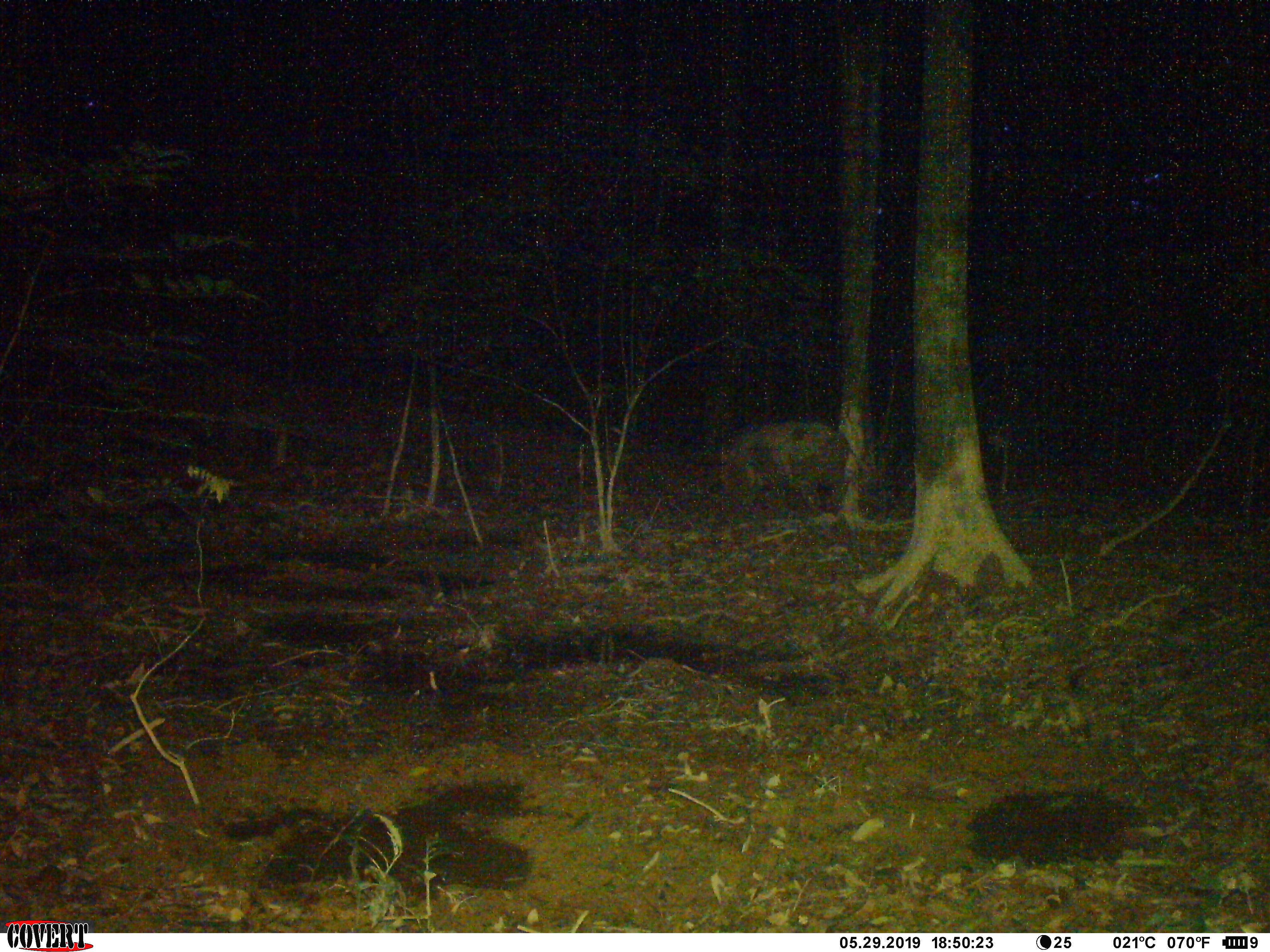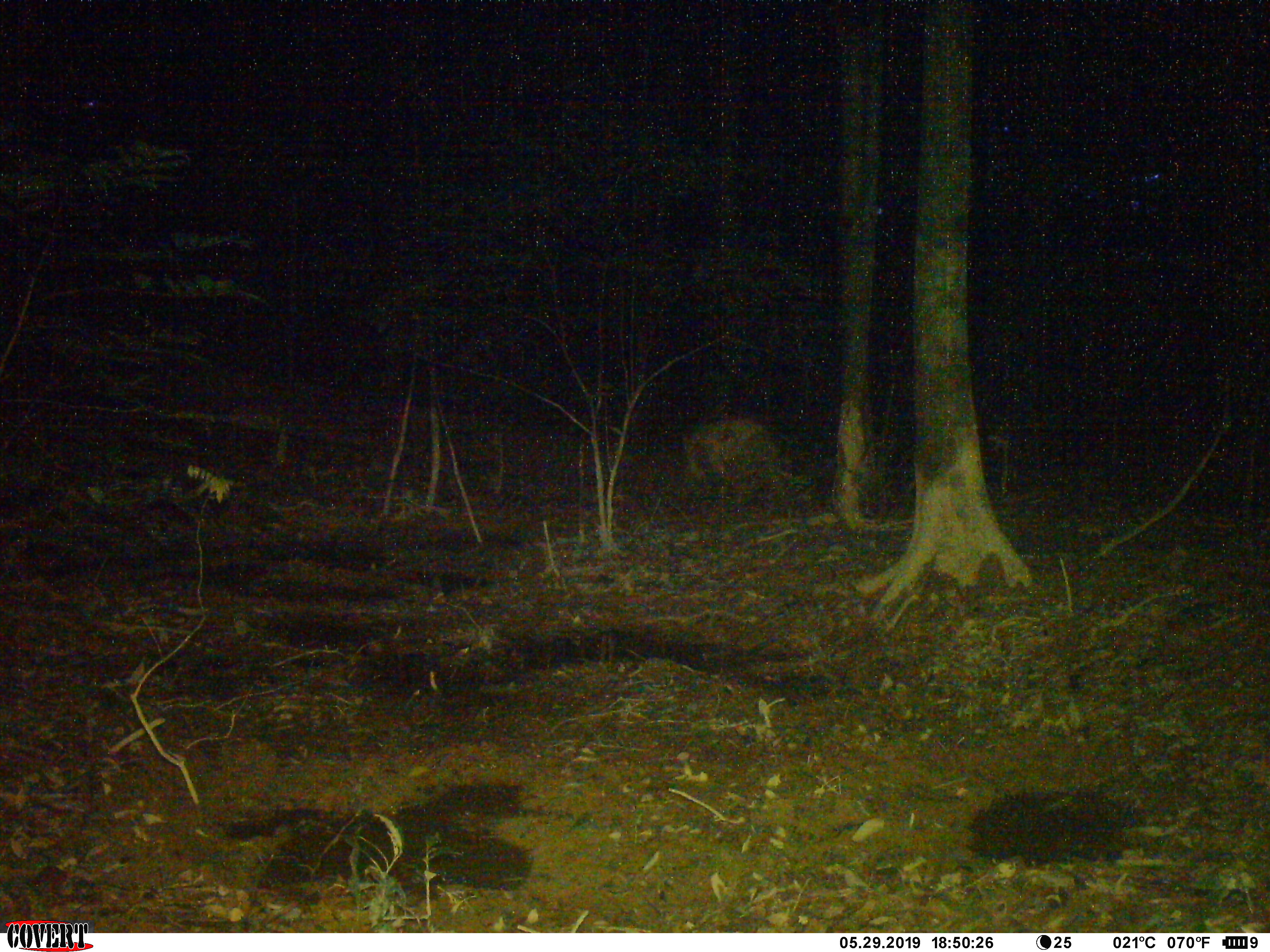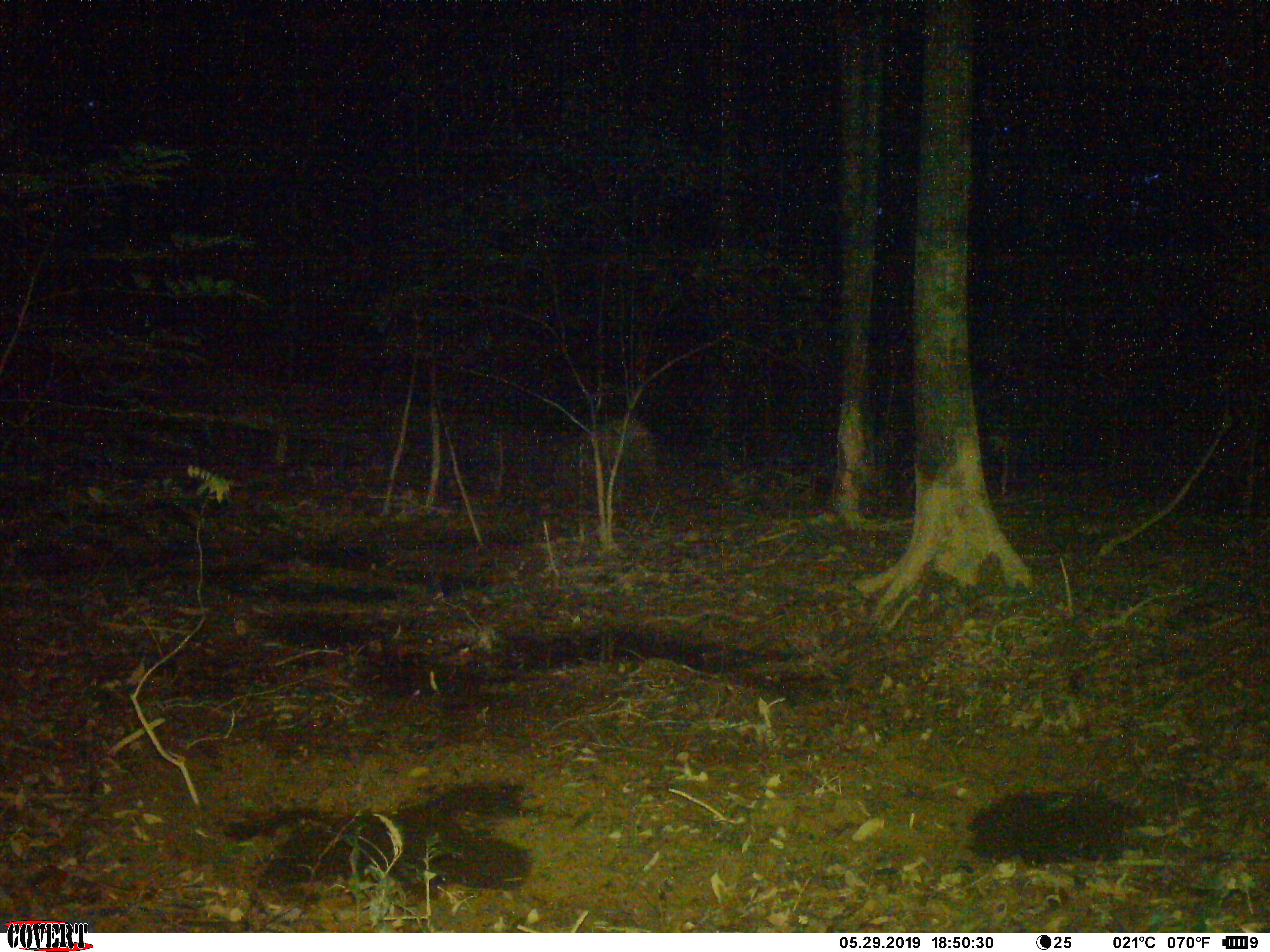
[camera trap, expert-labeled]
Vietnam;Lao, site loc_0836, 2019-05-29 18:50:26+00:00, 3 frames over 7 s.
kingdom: Animalia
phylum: Chordata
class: Mammalia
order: Artiodactyla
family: Suidae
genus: Sus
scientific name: Sus scrofa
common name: eurasian wild pig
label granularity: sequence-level